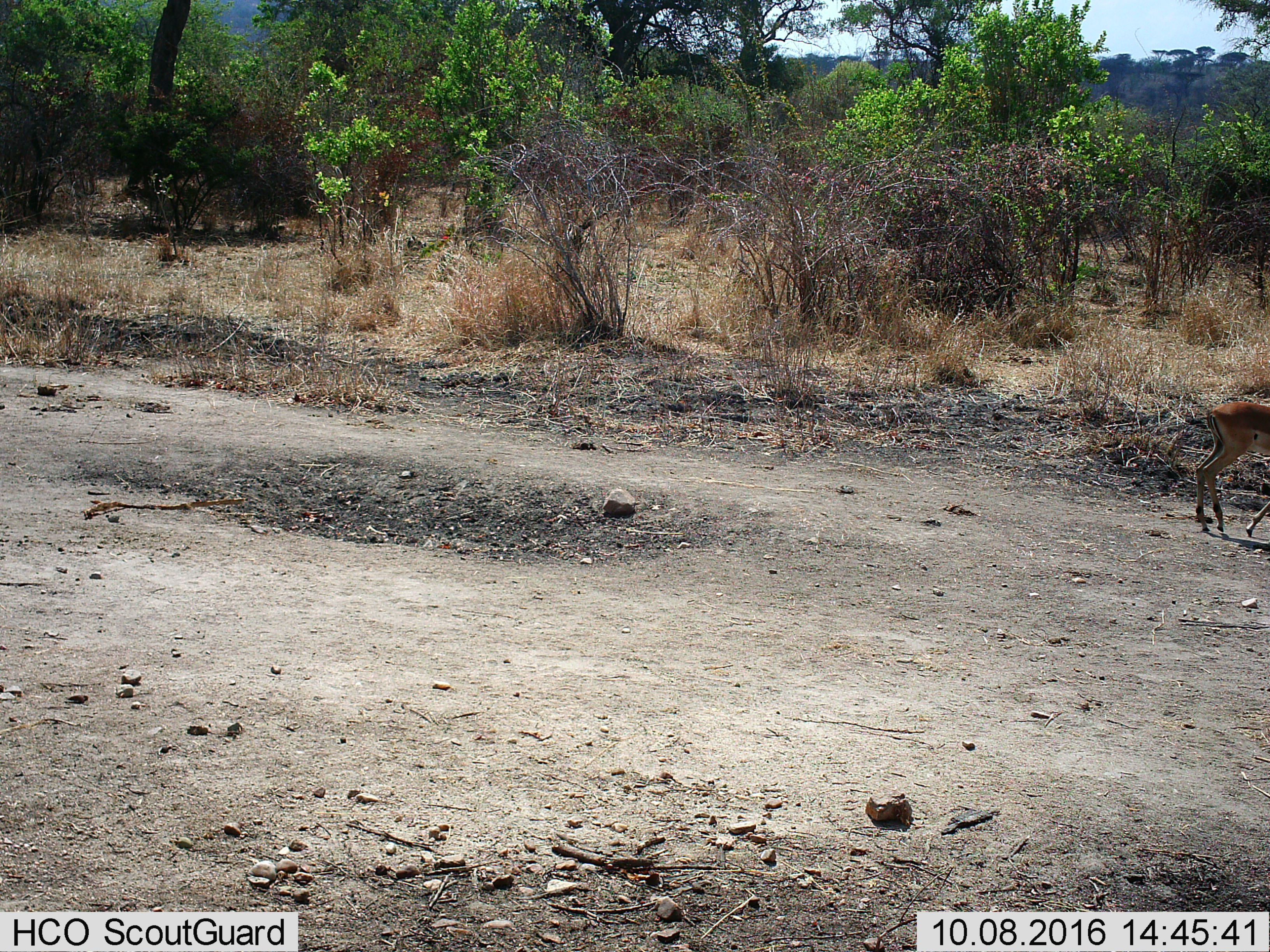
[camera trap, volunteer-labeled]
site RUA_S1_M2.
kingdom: Animalia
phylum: Chordata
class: Mammalia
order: Artiodactyla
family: Bovidae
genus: Aepyceros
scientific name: Aepyceros melampus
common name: impala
Impala (Aepyceros melampus), count 1. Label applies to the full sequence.